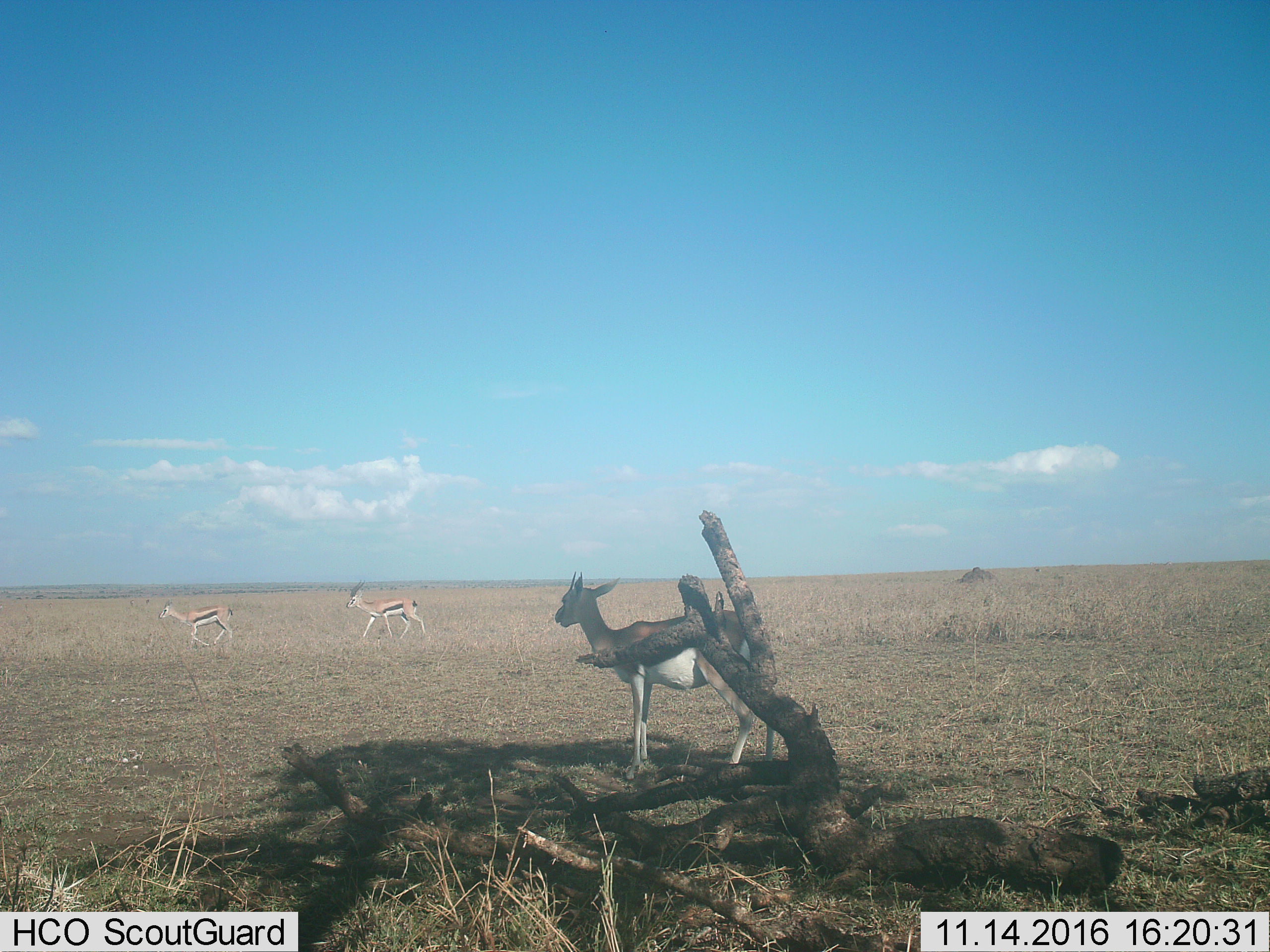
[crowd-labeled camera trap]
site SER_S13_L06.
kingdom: Animalia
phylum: Chordata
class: Mammalia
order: Artiodactyla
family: Bovidae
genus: Eudorcas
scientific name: Eudorcas thomsonii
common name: thomson's gazelle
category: gazellethomsons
Gazellethomsons (thomson's gazelle) (Eudorcas thomsonii), count 3. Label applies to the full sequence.